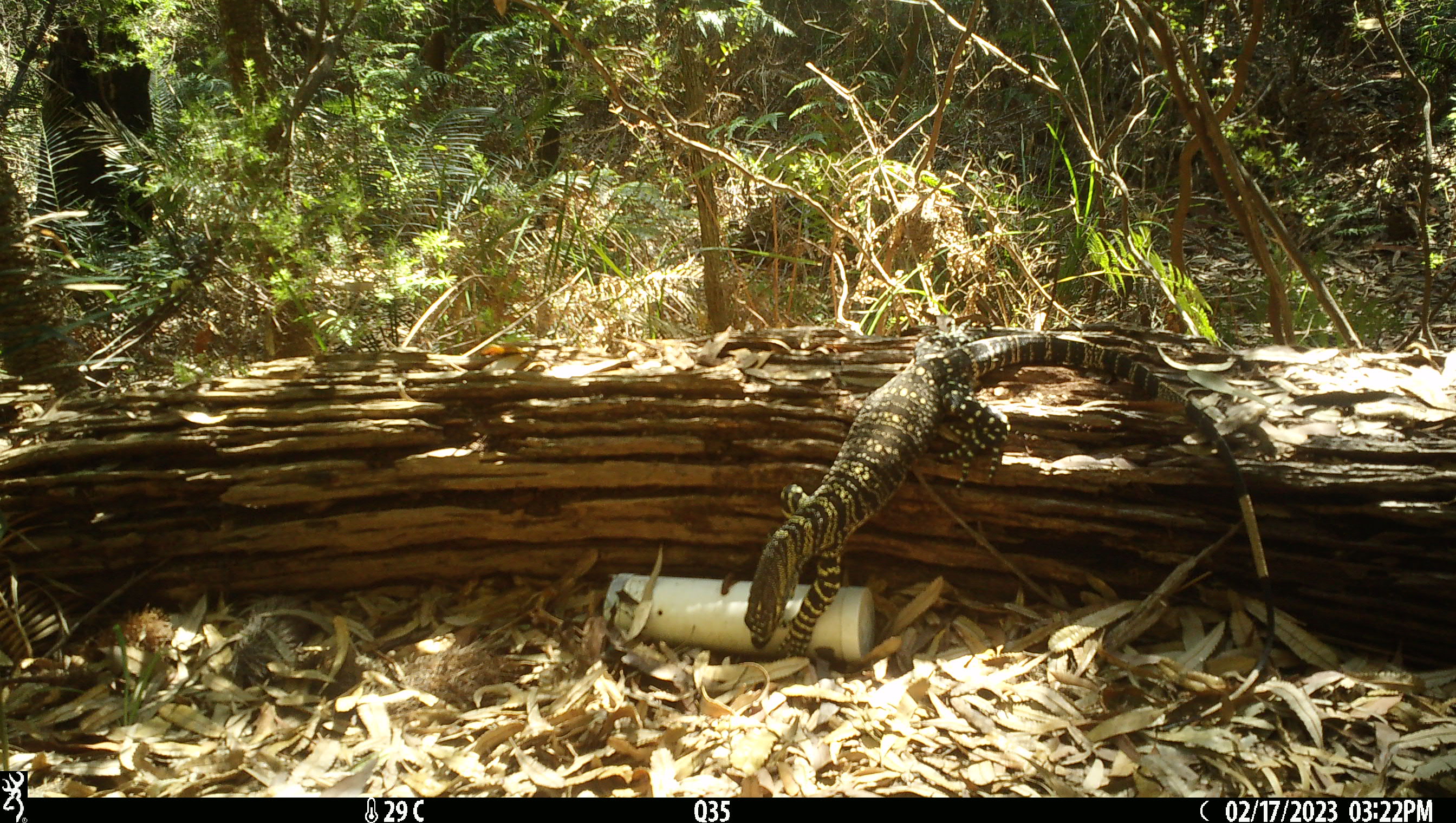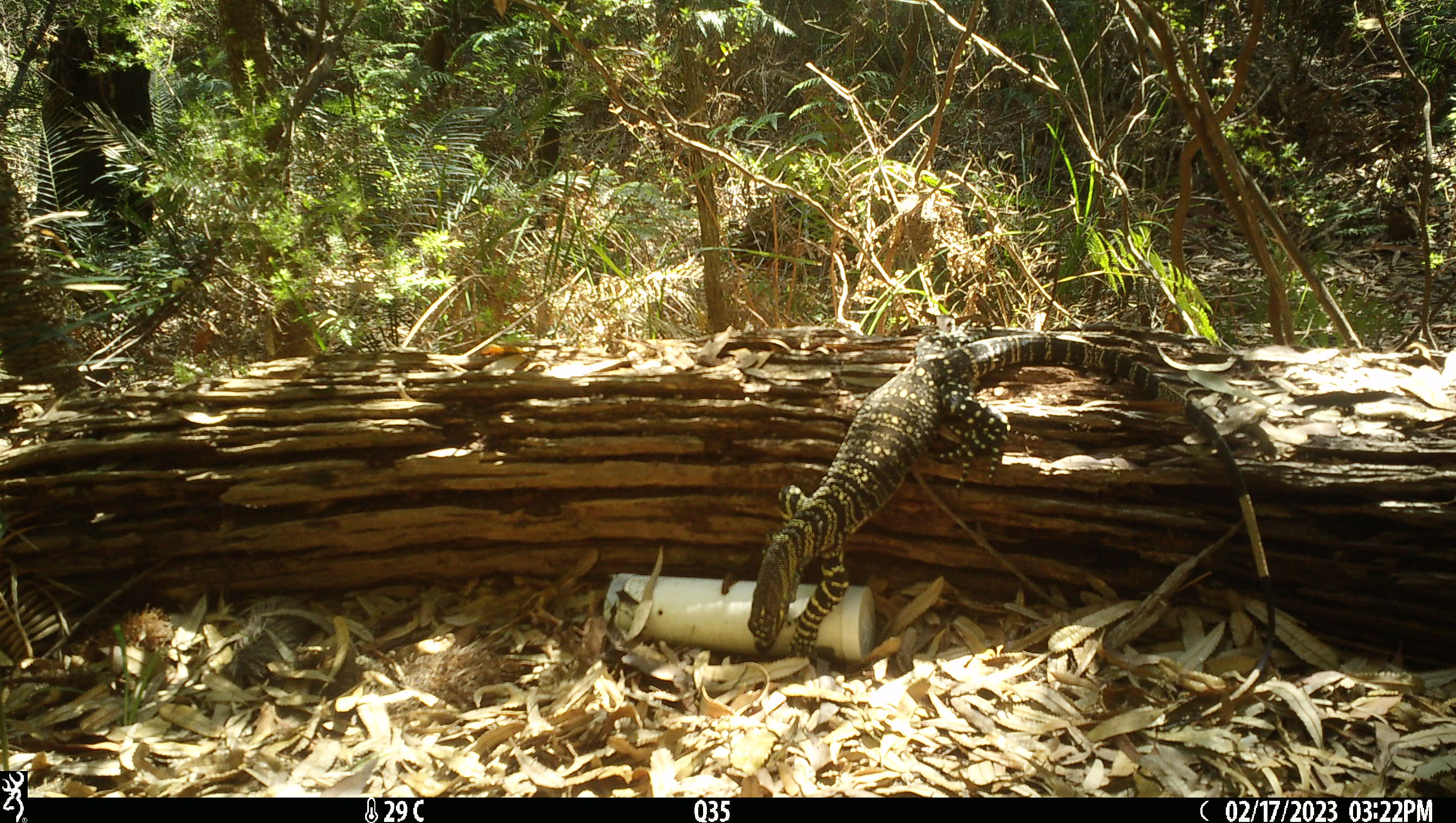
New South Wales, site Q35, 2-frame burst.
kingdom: Animalia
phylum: Chordata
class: Reptilia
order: Squamata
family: Varanidae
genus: Varanus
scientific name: Varanus varius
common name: lace monitor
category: goanna